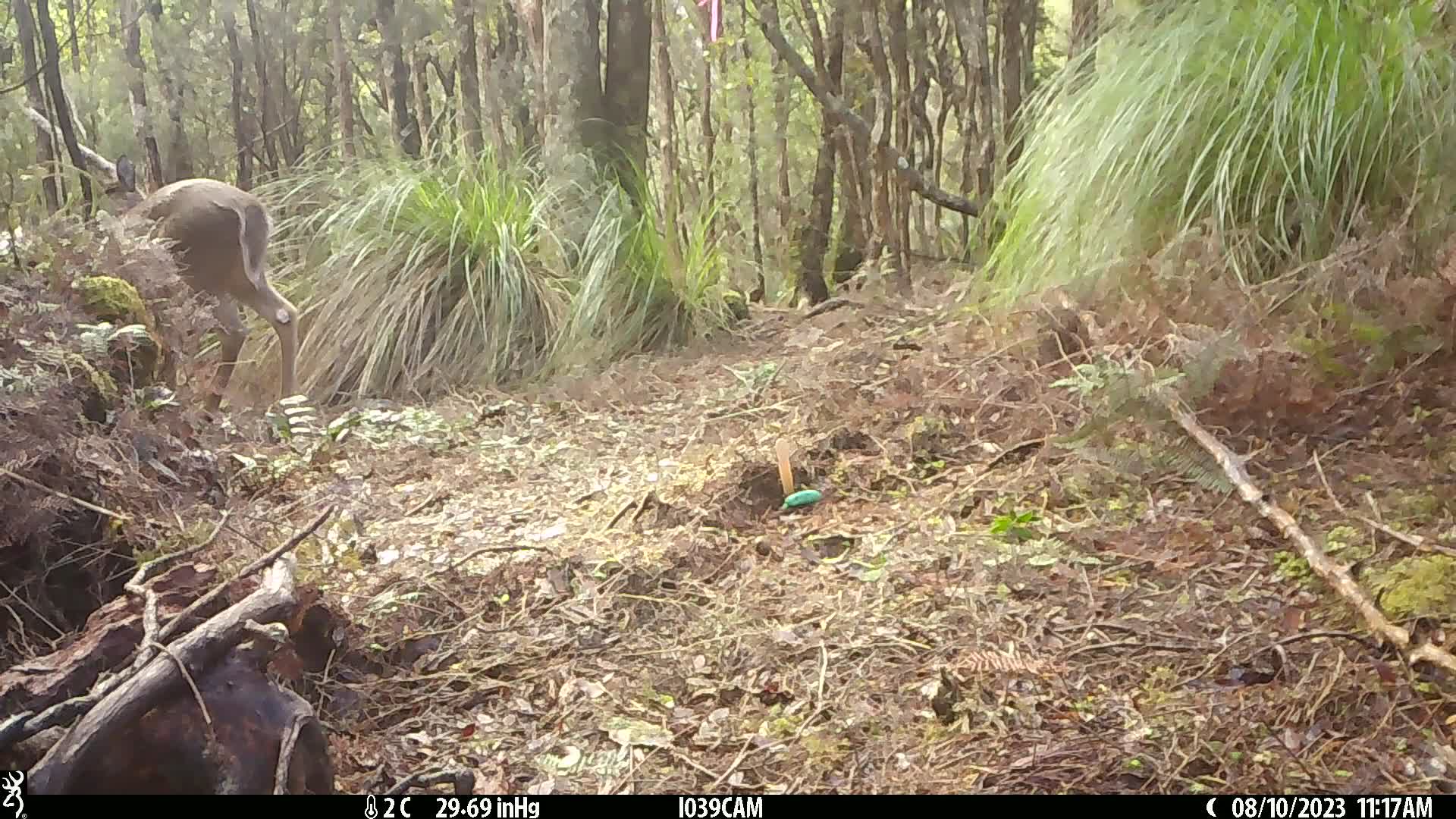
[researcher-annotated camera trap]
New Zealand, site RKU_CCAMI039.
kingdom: Animalia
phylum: Chordata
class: Mammalia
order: Artiodactyla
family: Cervidae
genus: Odocoileus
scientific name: Odocoileus virginianus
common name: white-tailed deer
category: white tailed deer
White tailed deer (white-tailed deer) (Odocoileus virginianus).